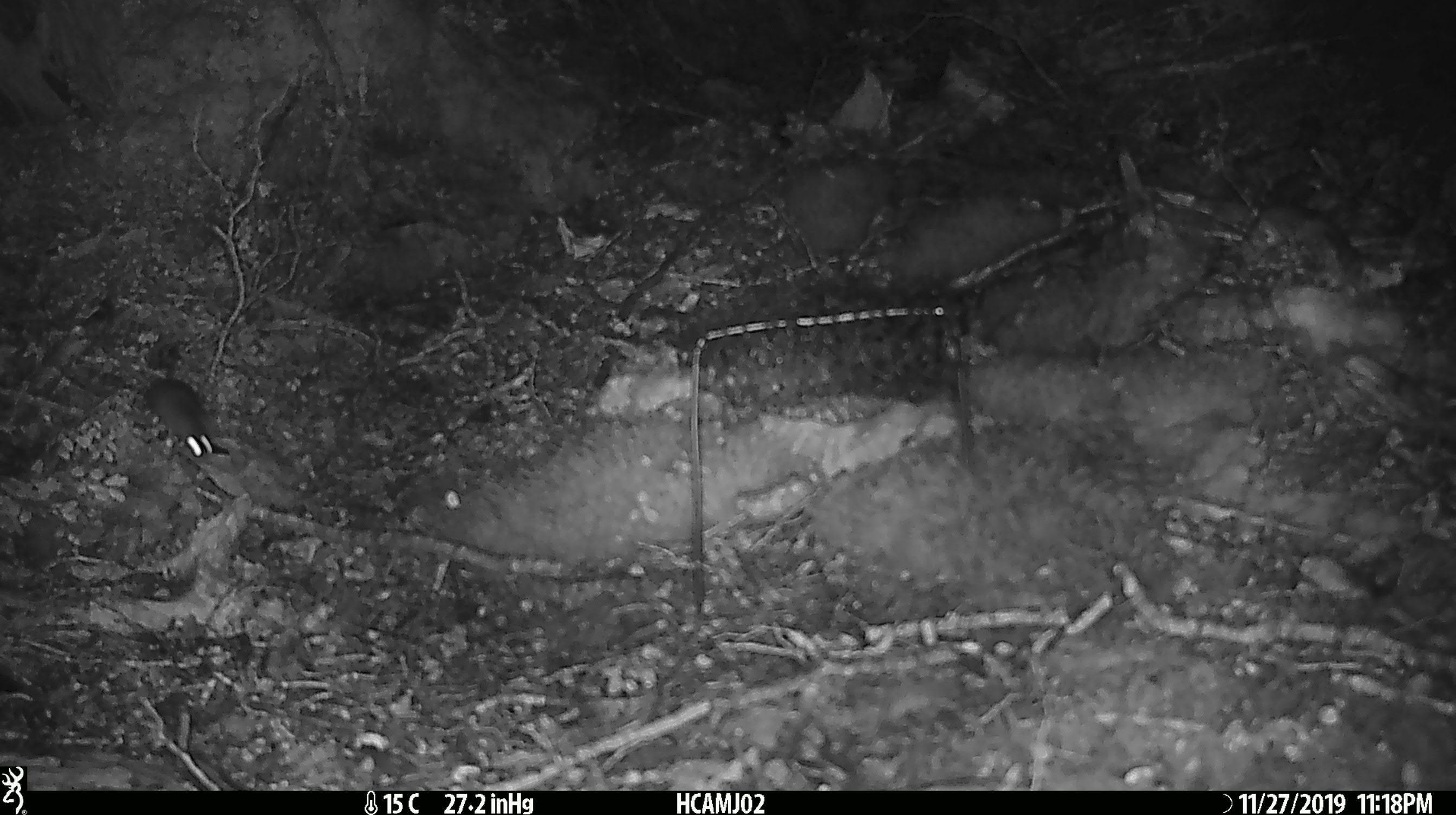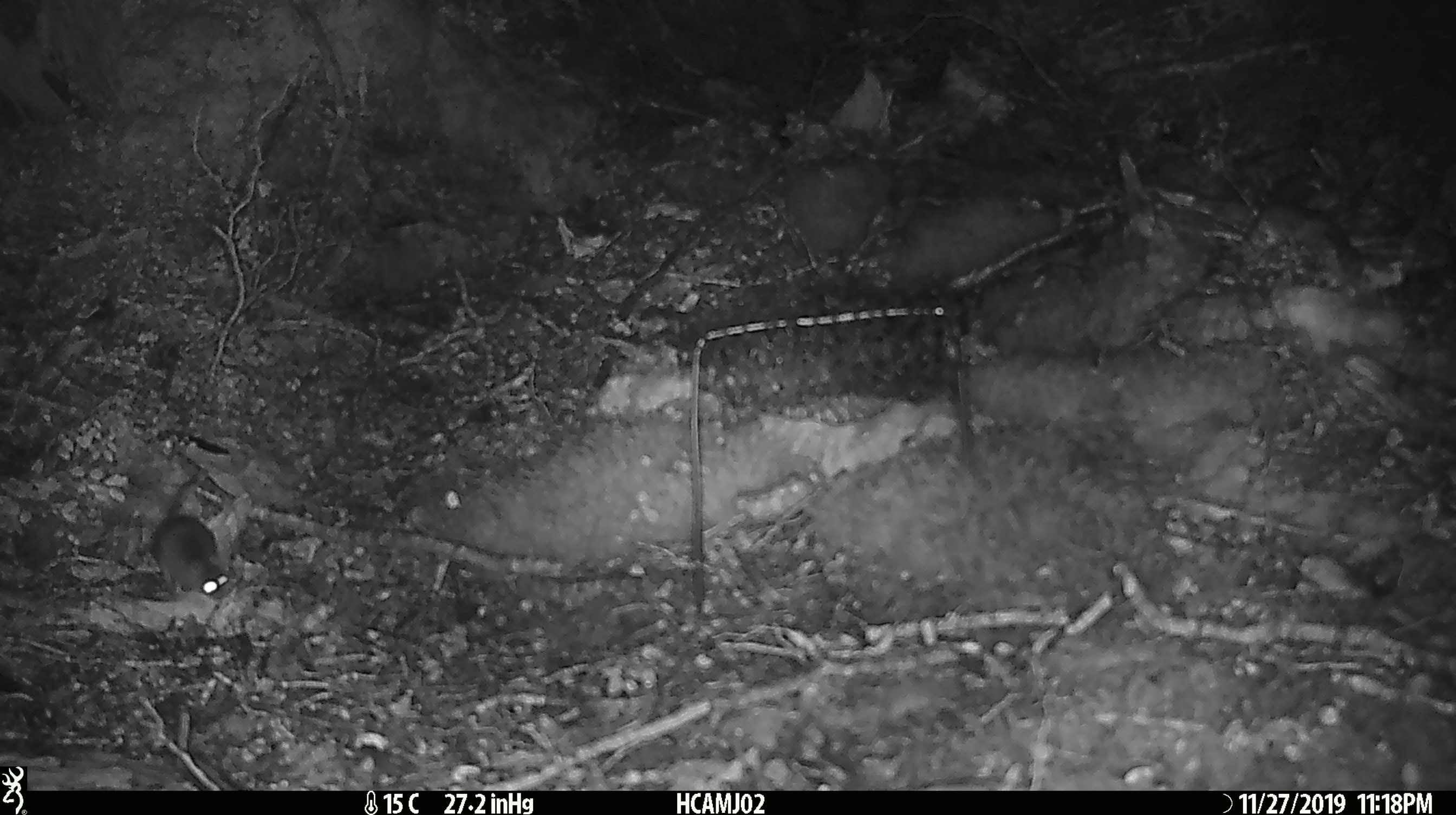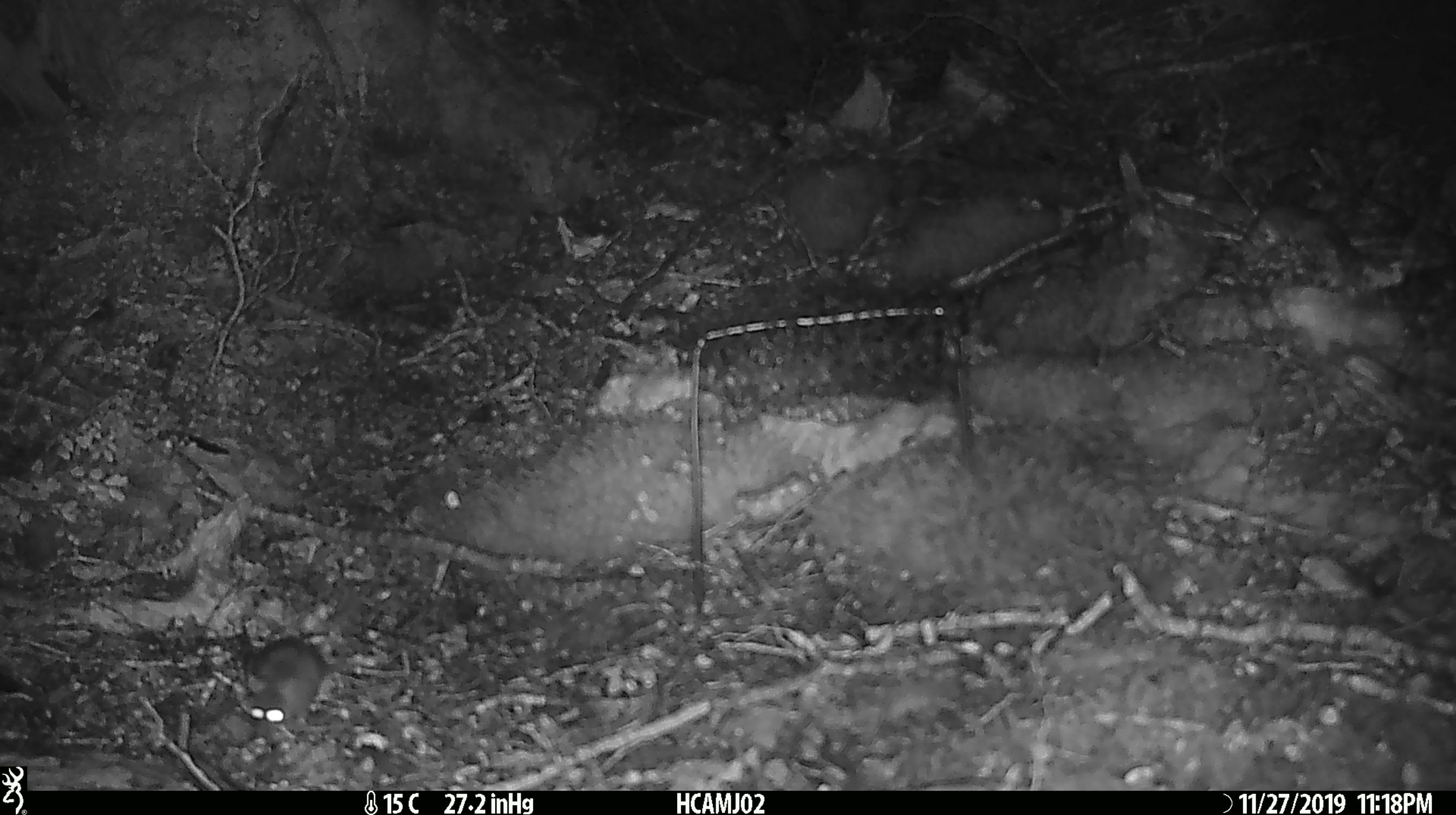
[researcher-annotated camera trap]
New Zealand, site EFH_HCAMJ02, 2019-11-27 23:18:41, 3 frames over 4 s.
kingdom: Animalia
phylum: Chordata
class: Mammalia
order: Rodentia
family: Muridae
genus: Mus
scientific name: Mus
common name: mouse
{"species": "mouse (Mus)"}